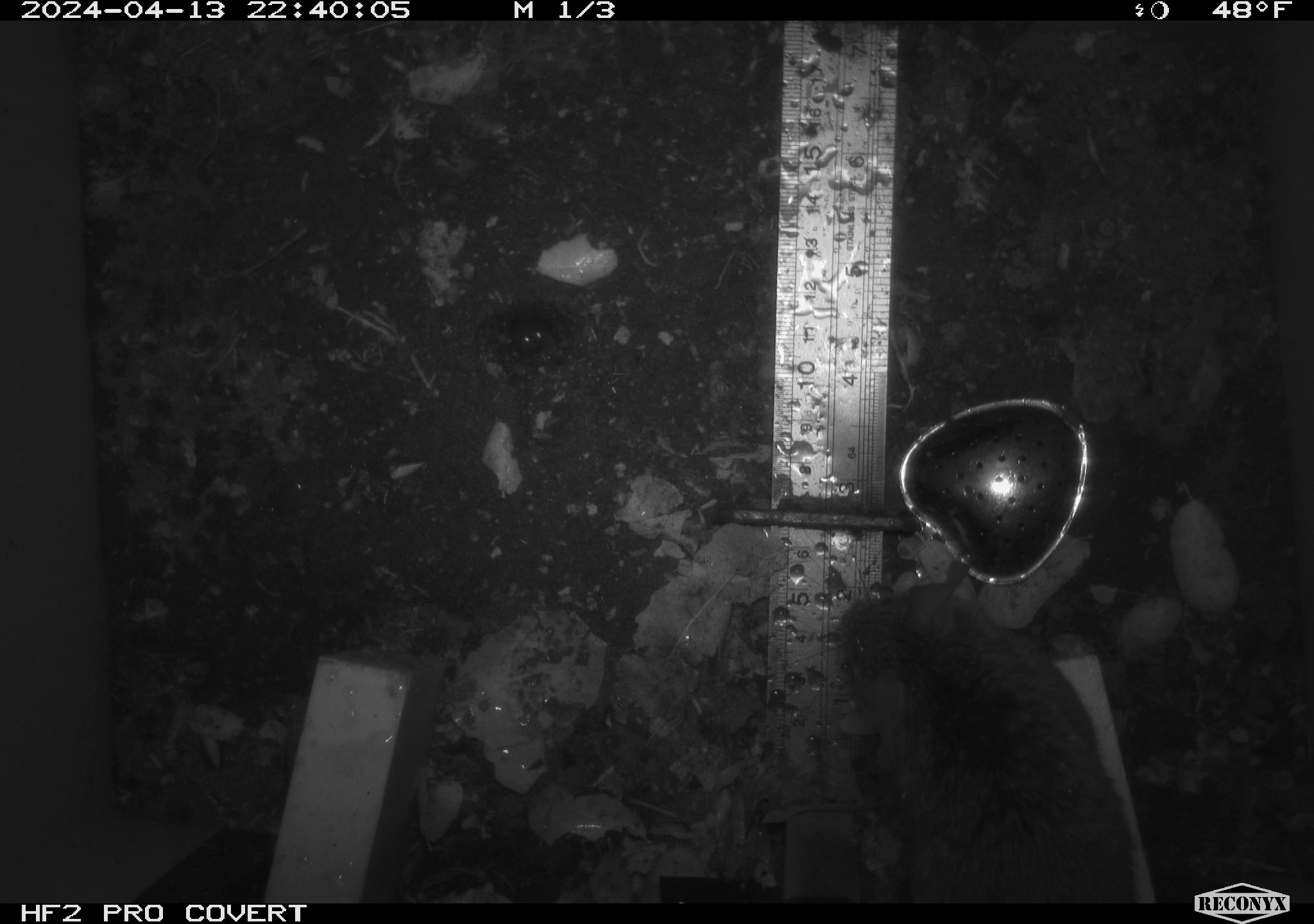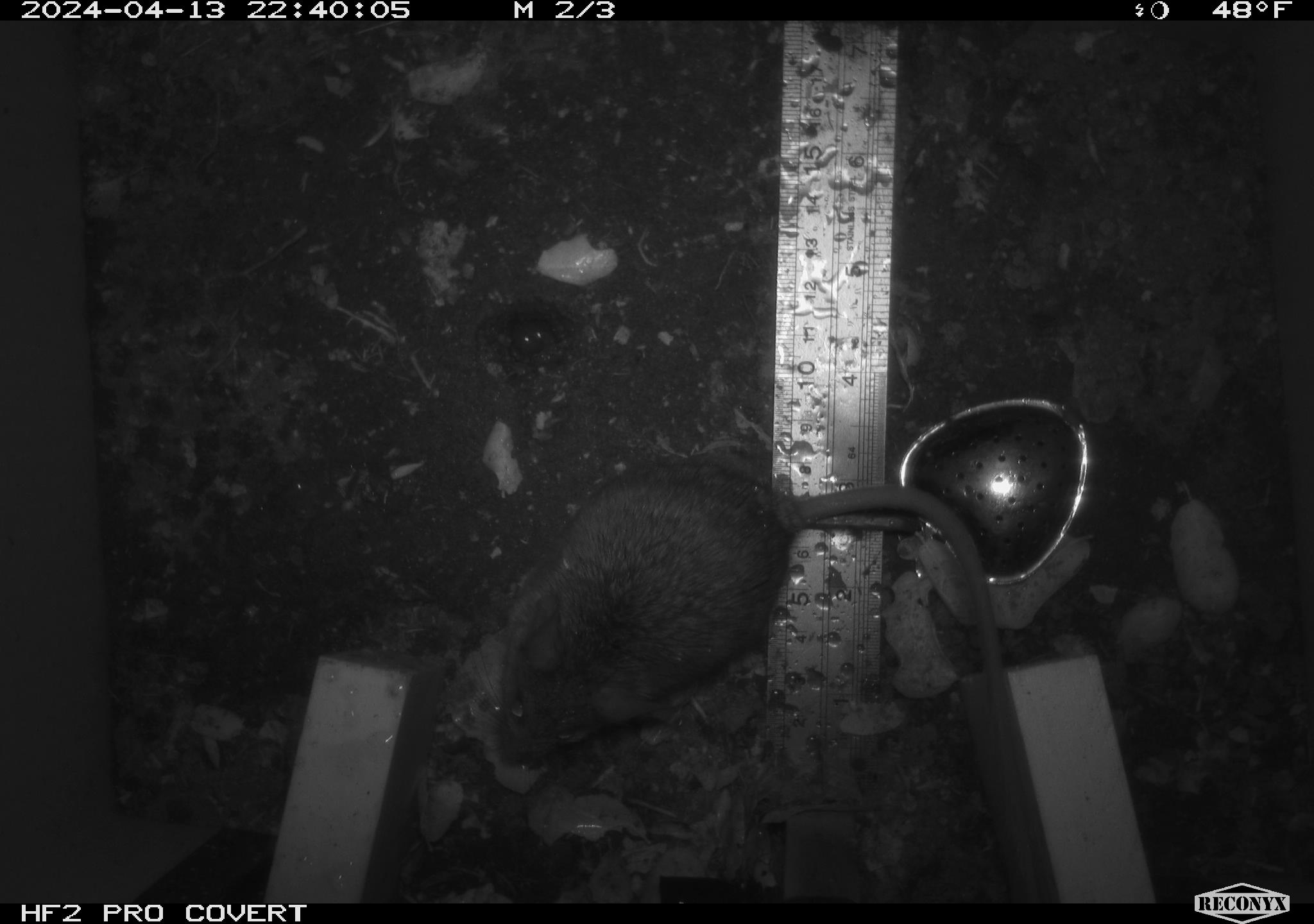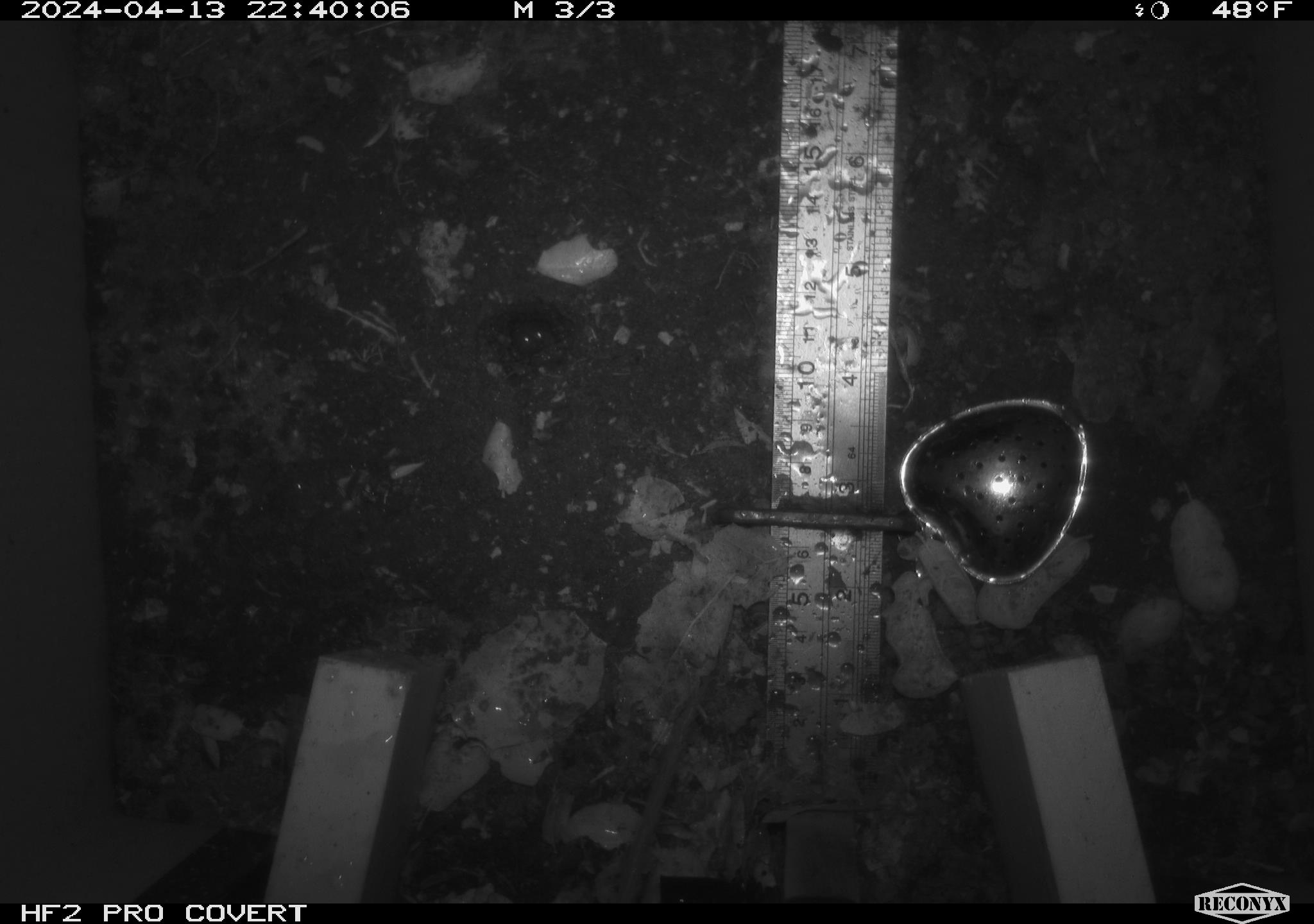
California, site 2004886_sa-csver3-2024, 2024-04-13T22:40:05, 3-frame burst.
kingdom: Animalia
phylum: Chordata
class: Mammalia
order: Rodentia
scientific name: Rodentia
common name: rodent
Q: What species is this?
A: Rodent (Rodentia).